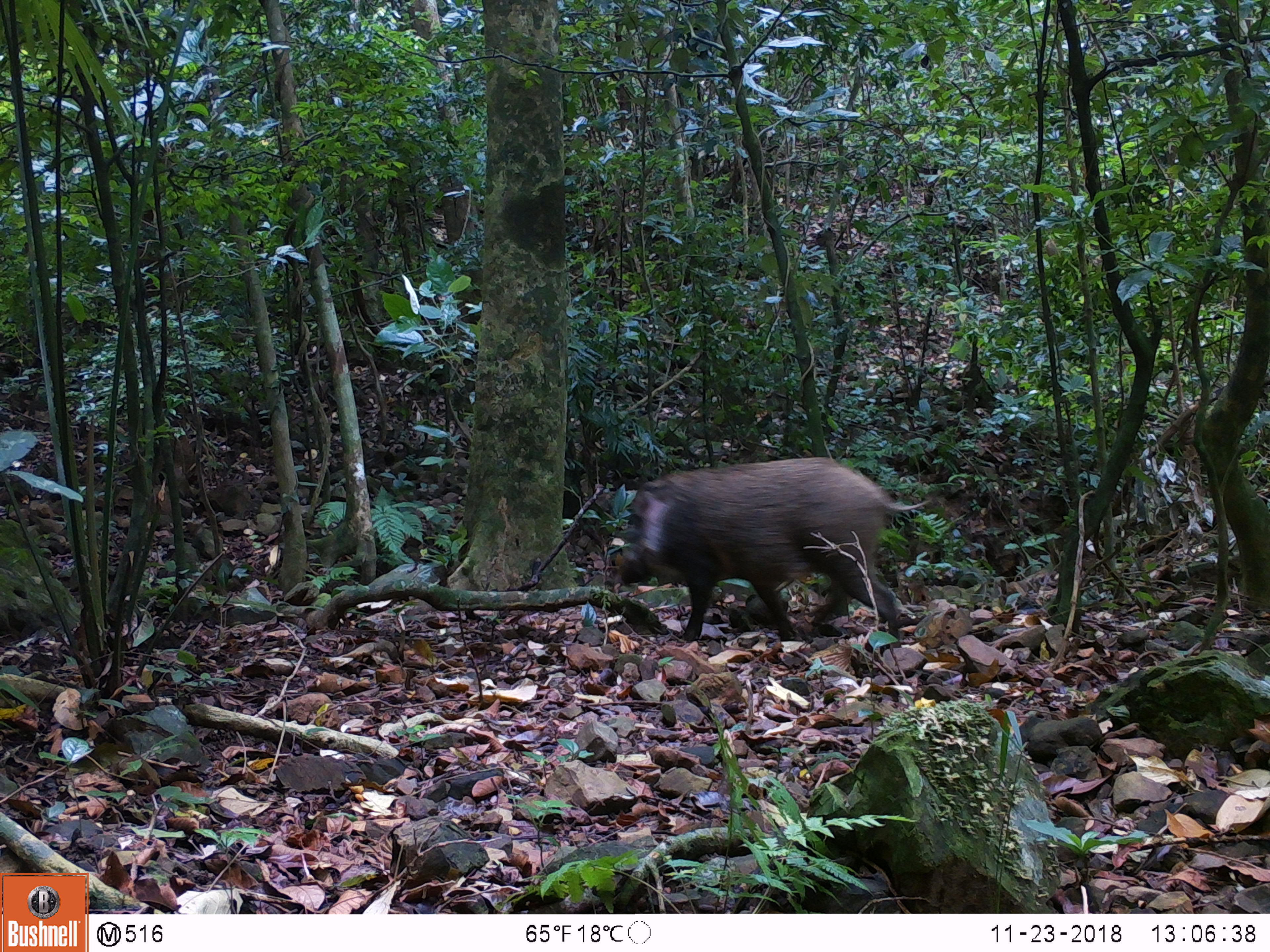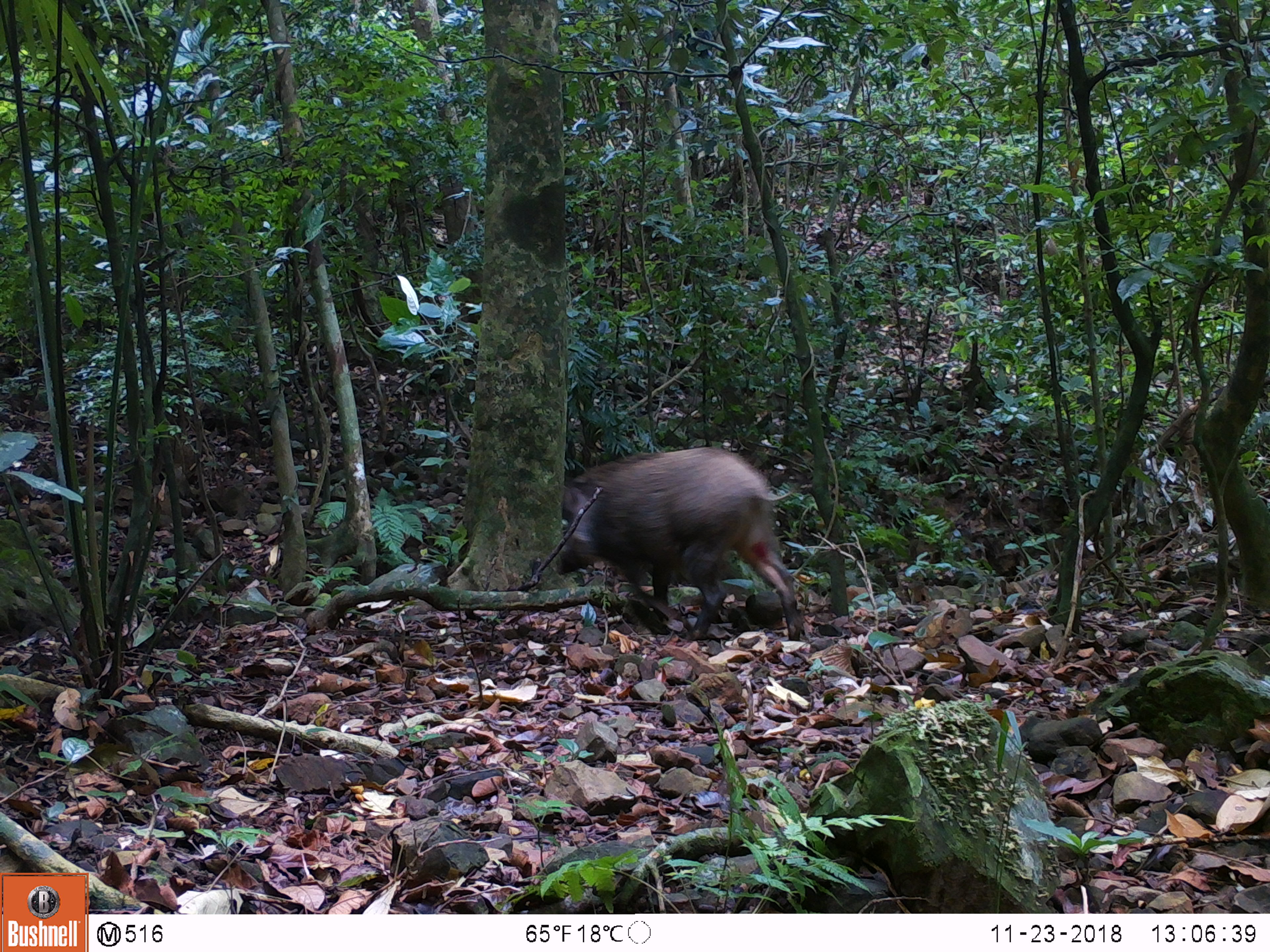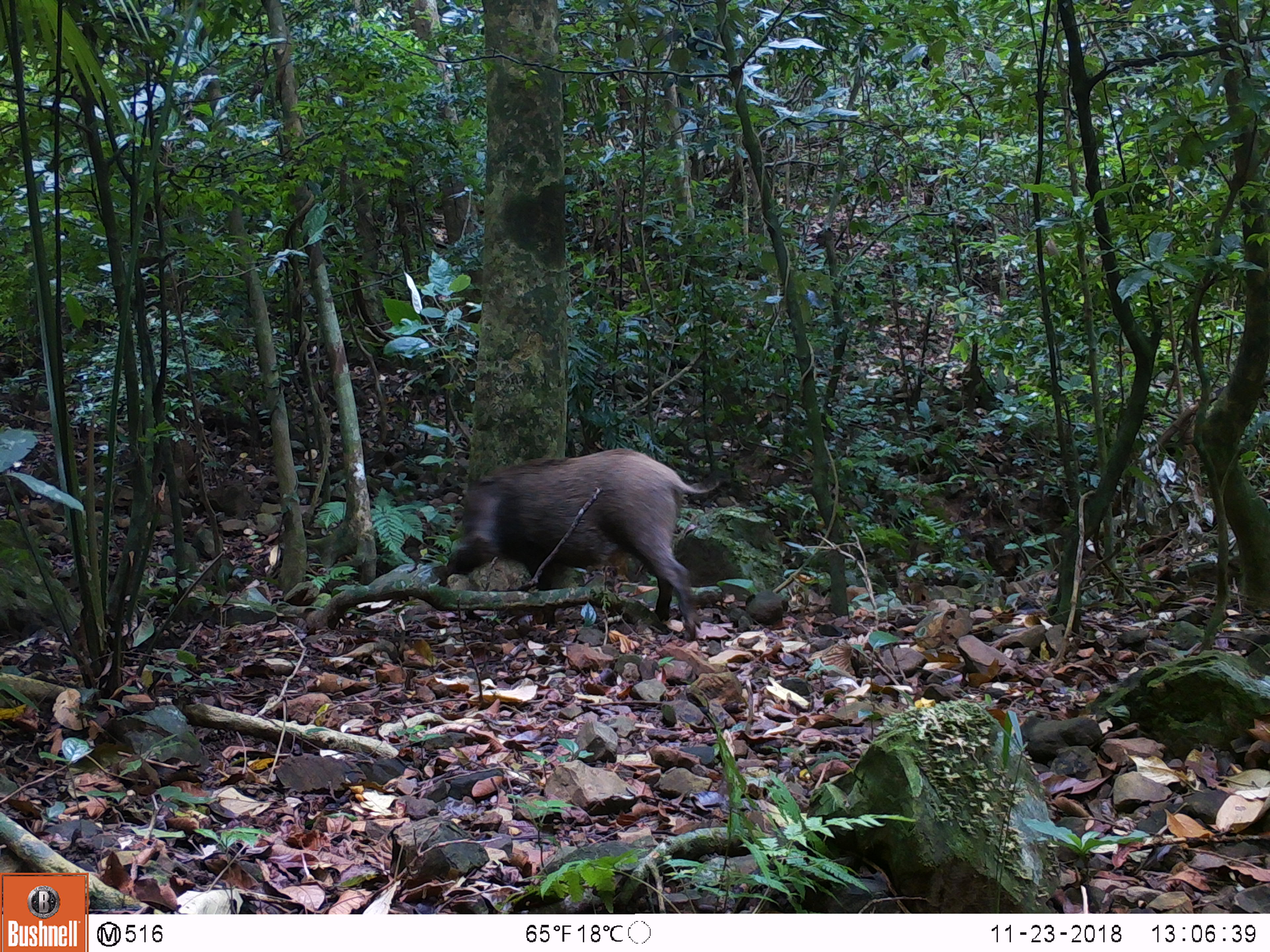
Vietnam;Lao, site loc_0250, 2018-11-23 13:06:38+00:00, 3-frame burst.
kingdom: Animalia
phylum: Chordata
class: Mammalia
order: Artiodactyla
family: Suidae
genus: Sus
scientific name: Sus scrofa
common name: eurasian wild pig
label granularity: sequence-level